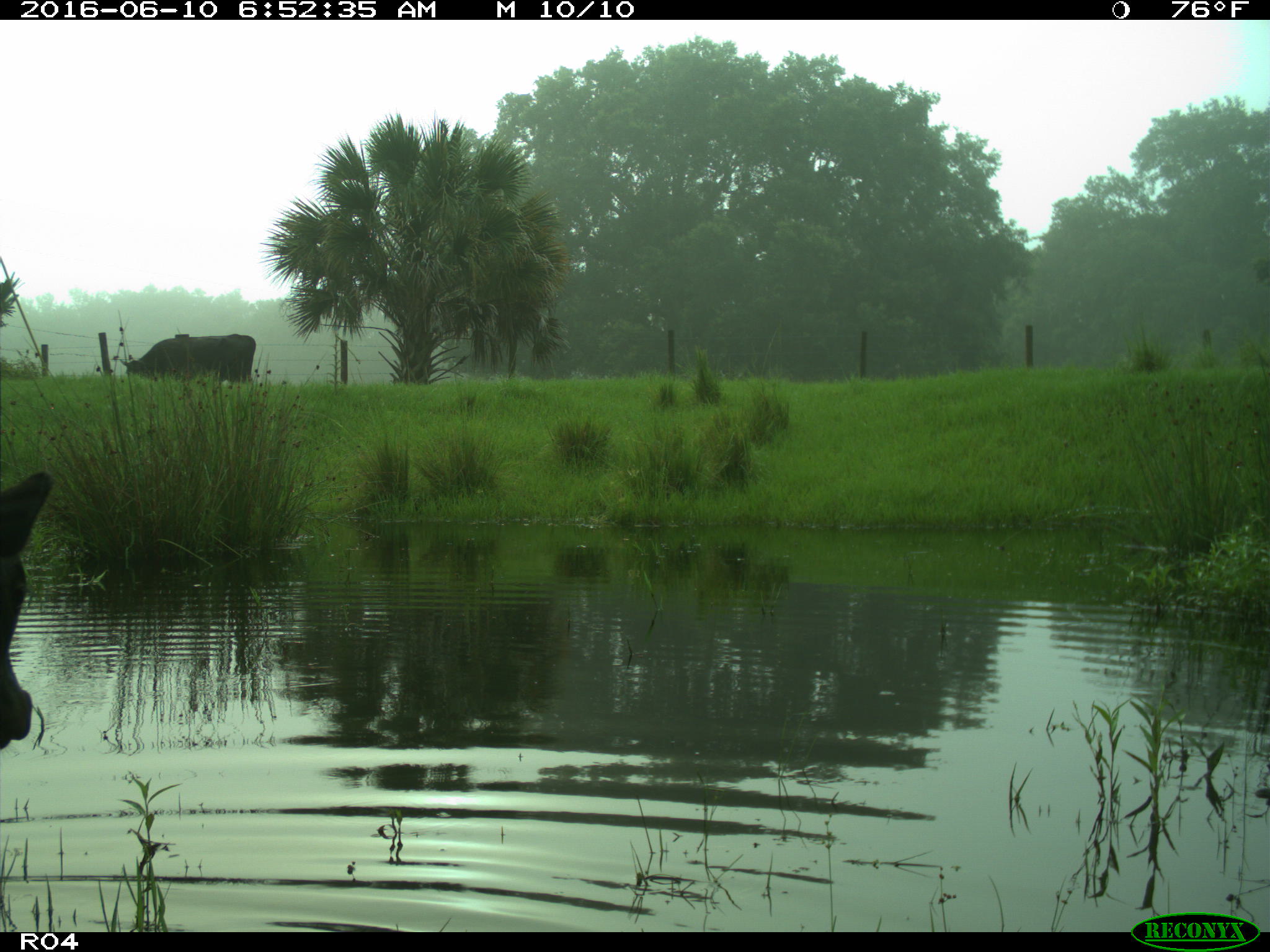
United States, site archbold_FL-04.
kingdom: Animalia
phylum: Chordata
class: Mammalia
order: Artiodactyla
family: Bovidae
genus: Bos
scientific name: Bos taurus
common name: domestic cow